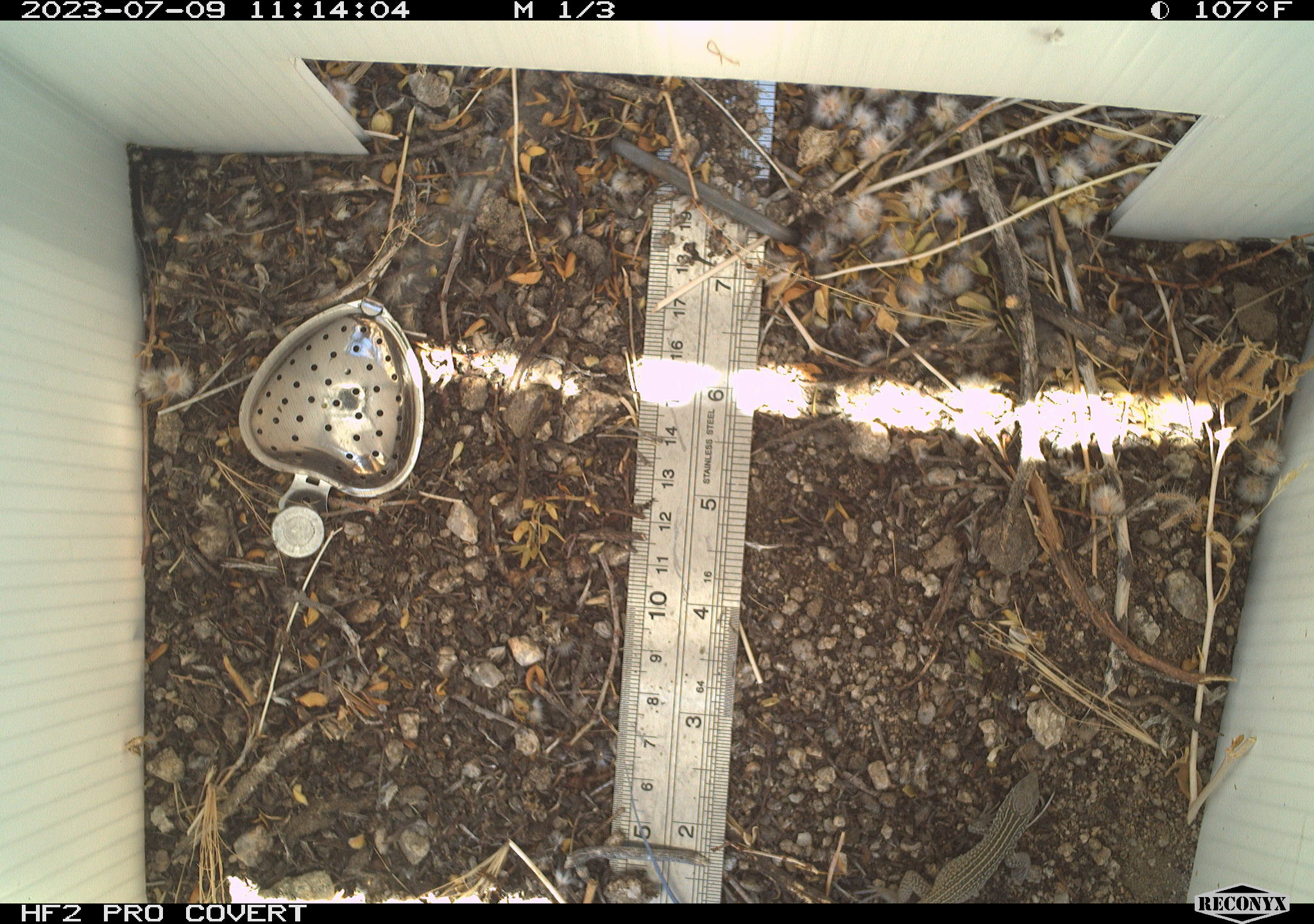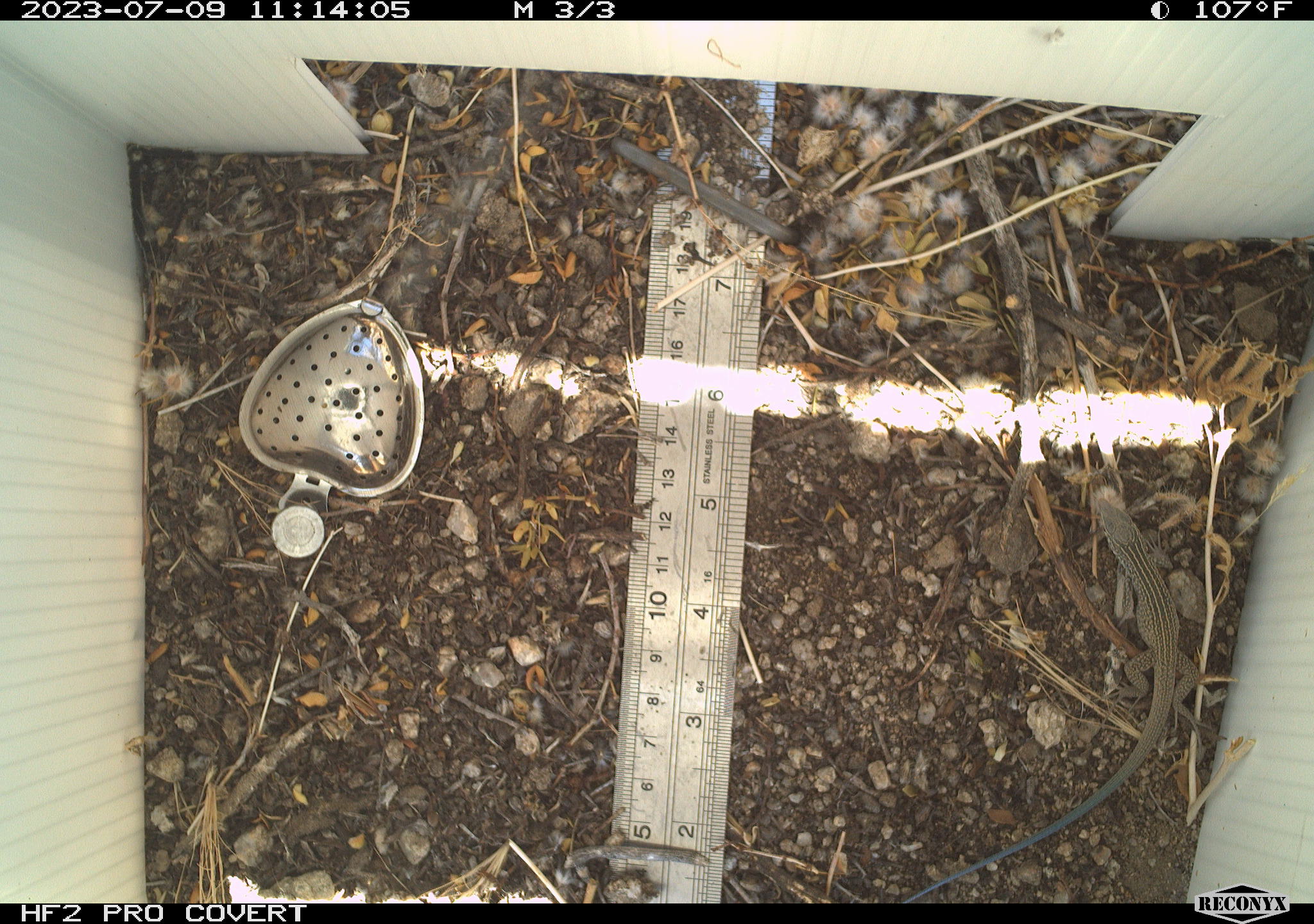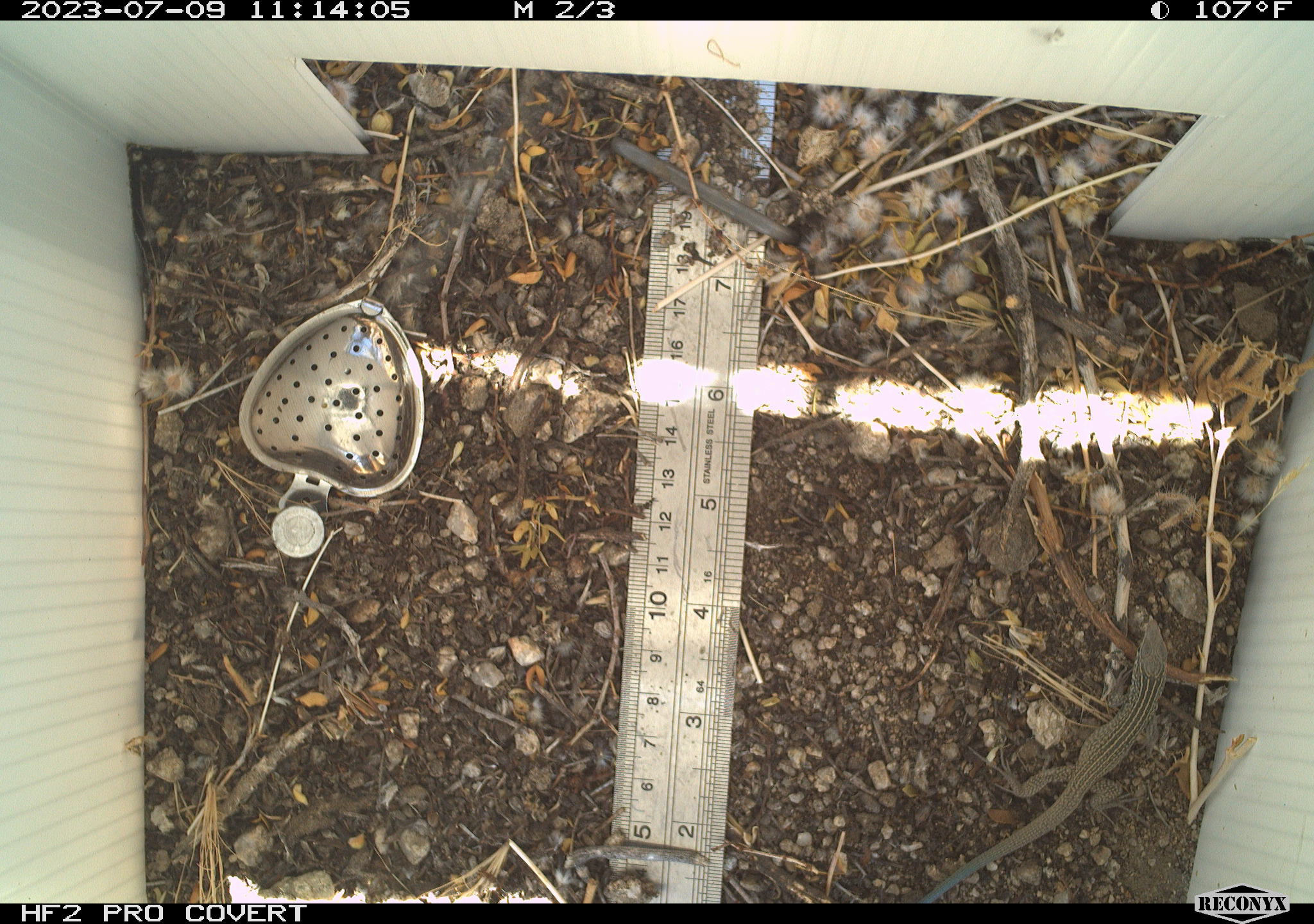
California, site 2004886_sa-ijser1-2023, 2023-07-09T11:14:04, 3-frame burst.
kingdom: Animalia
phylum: Chordata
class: Reptilia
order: Squamata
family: Teiidae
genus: Aspidoscelis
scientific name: Aspidoscelis tigris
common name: western whiptail